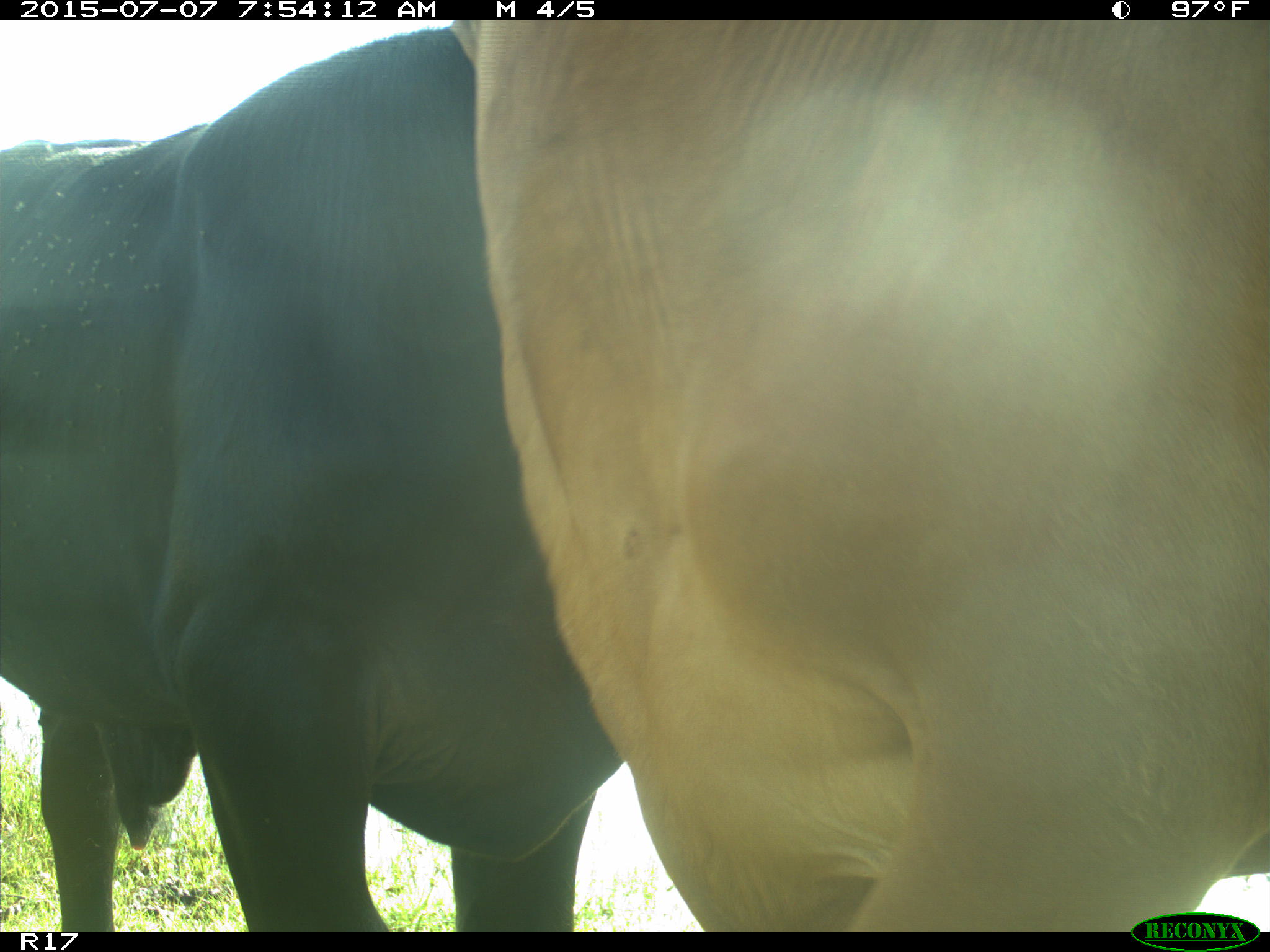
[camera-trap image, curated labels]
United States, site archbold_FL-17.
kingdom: Animalia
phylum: Chordata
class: Mammalia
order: Artiodactyla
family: Bovidae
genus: Bos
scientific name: Bos taurus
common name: domestic cow